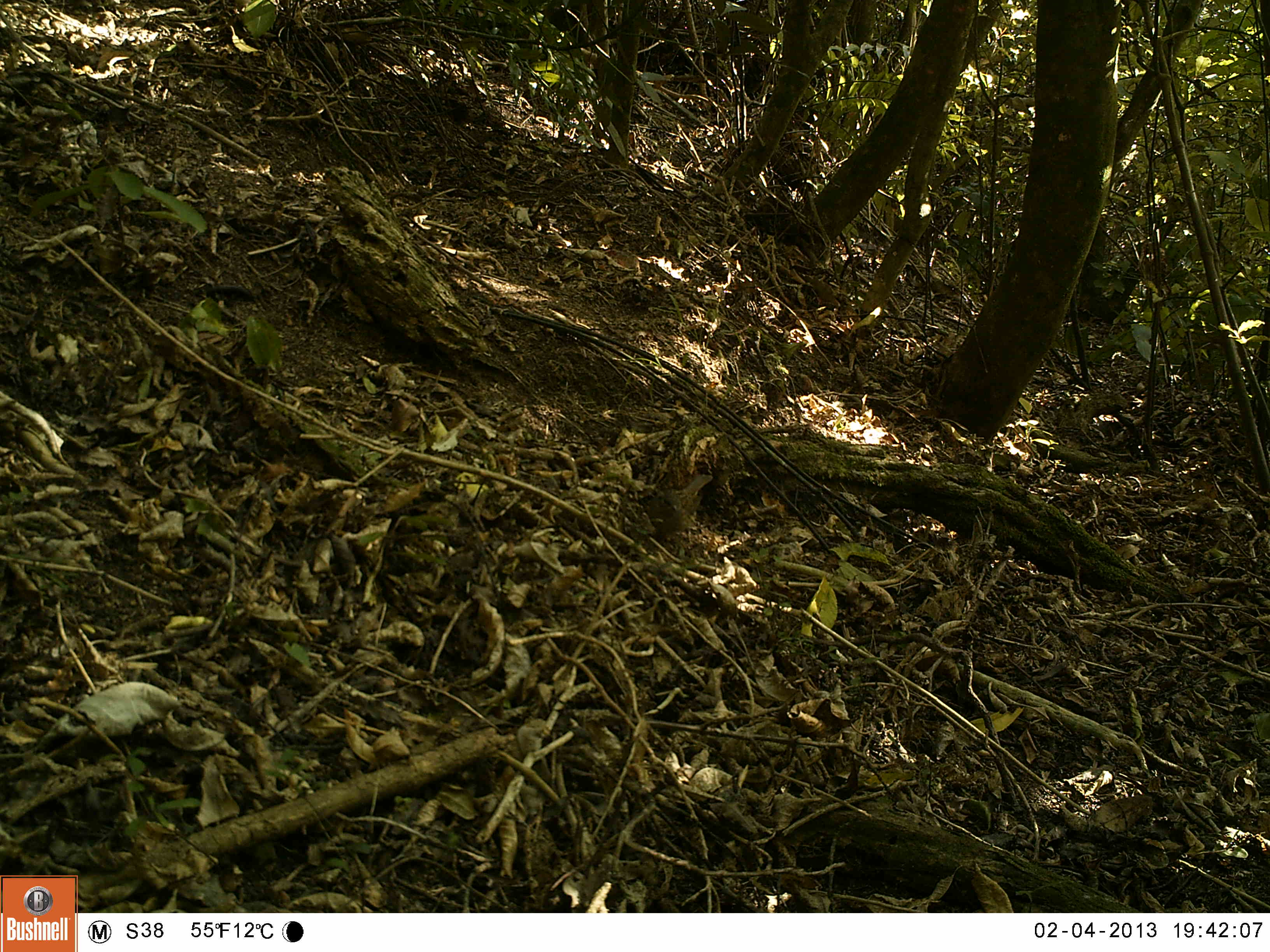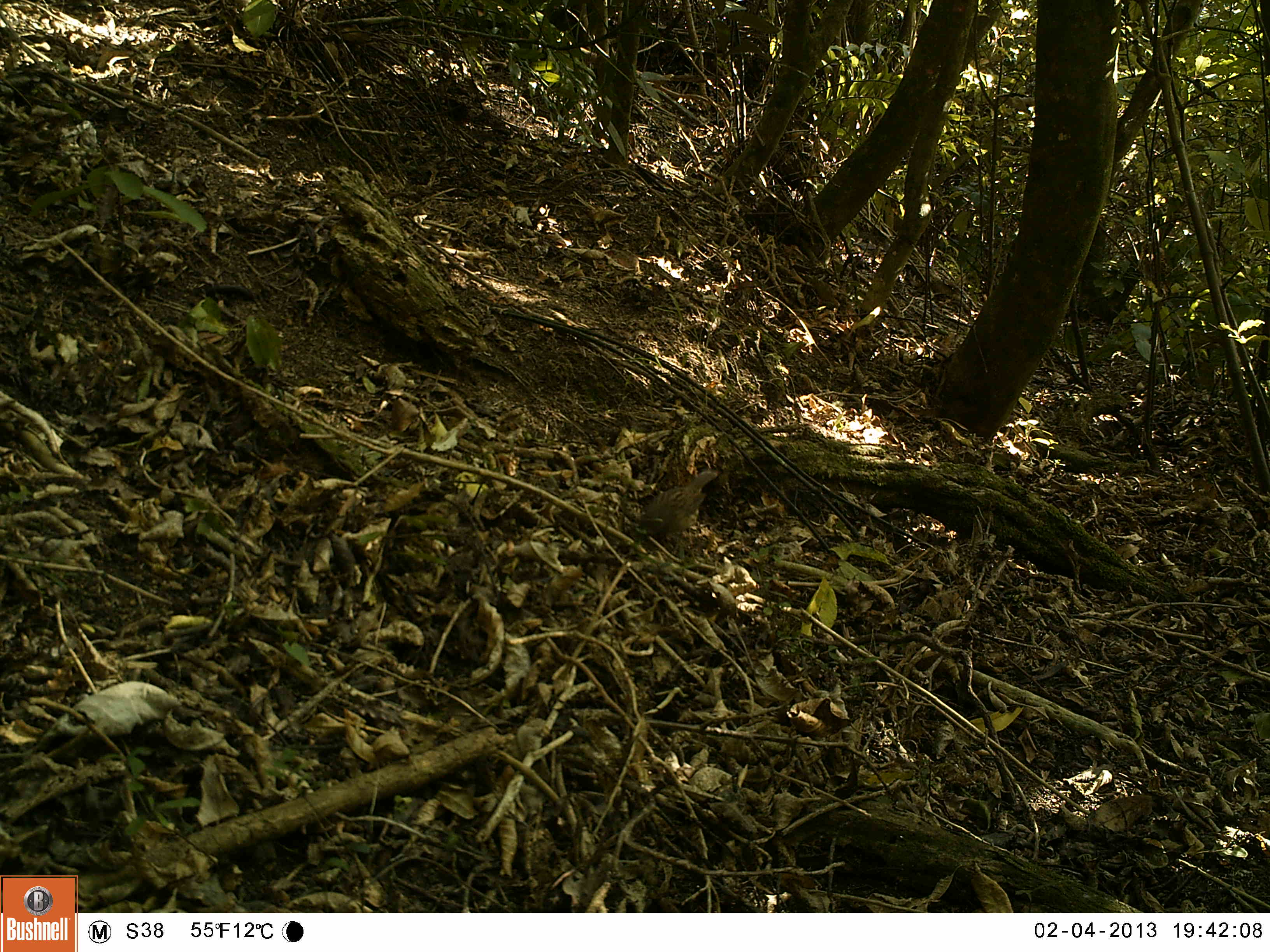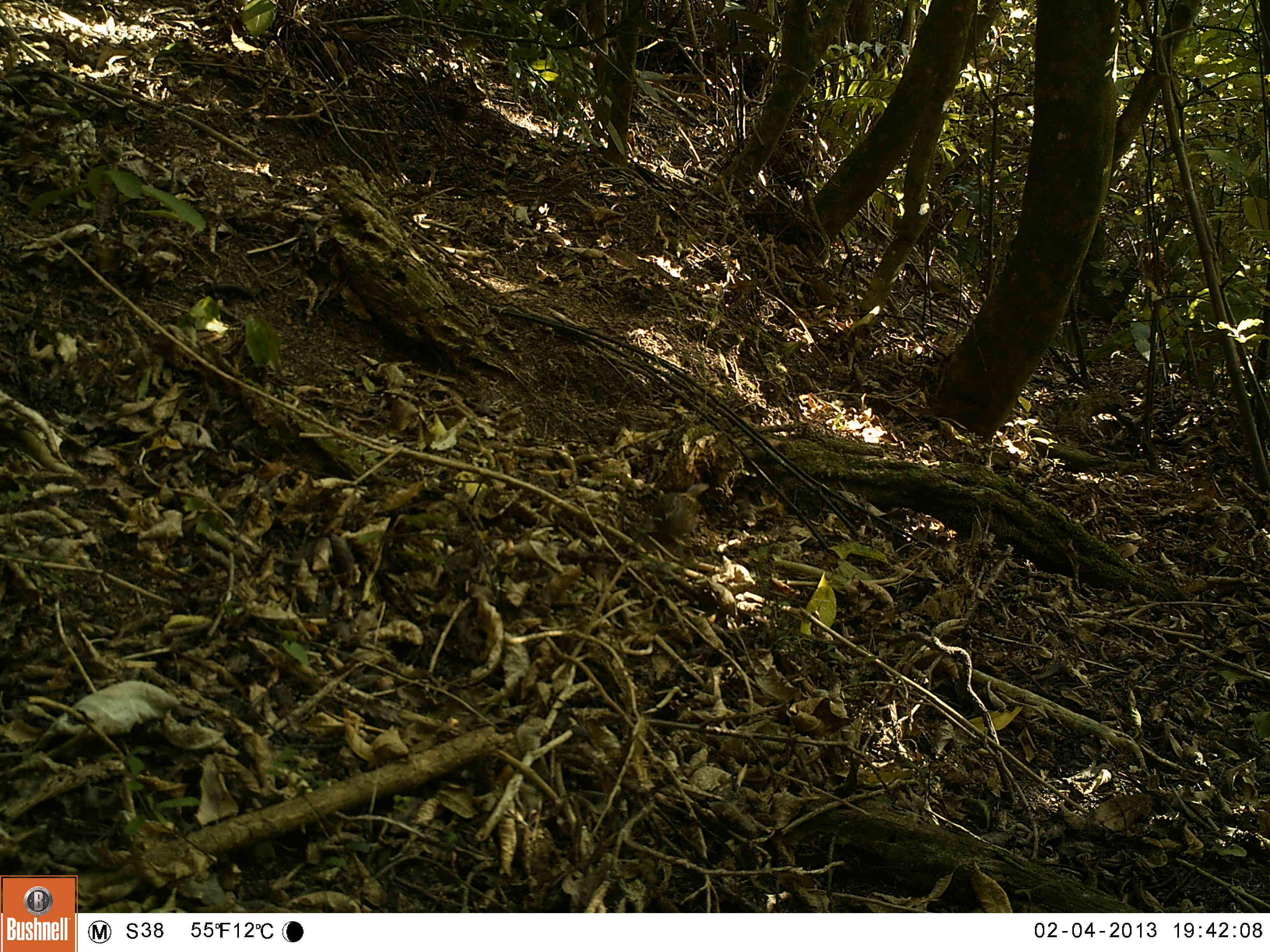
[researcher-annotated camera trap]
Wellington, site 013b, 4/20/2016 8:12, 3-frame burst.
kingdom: Animalia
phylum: Chordata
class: Aves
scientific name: Aves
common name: bird